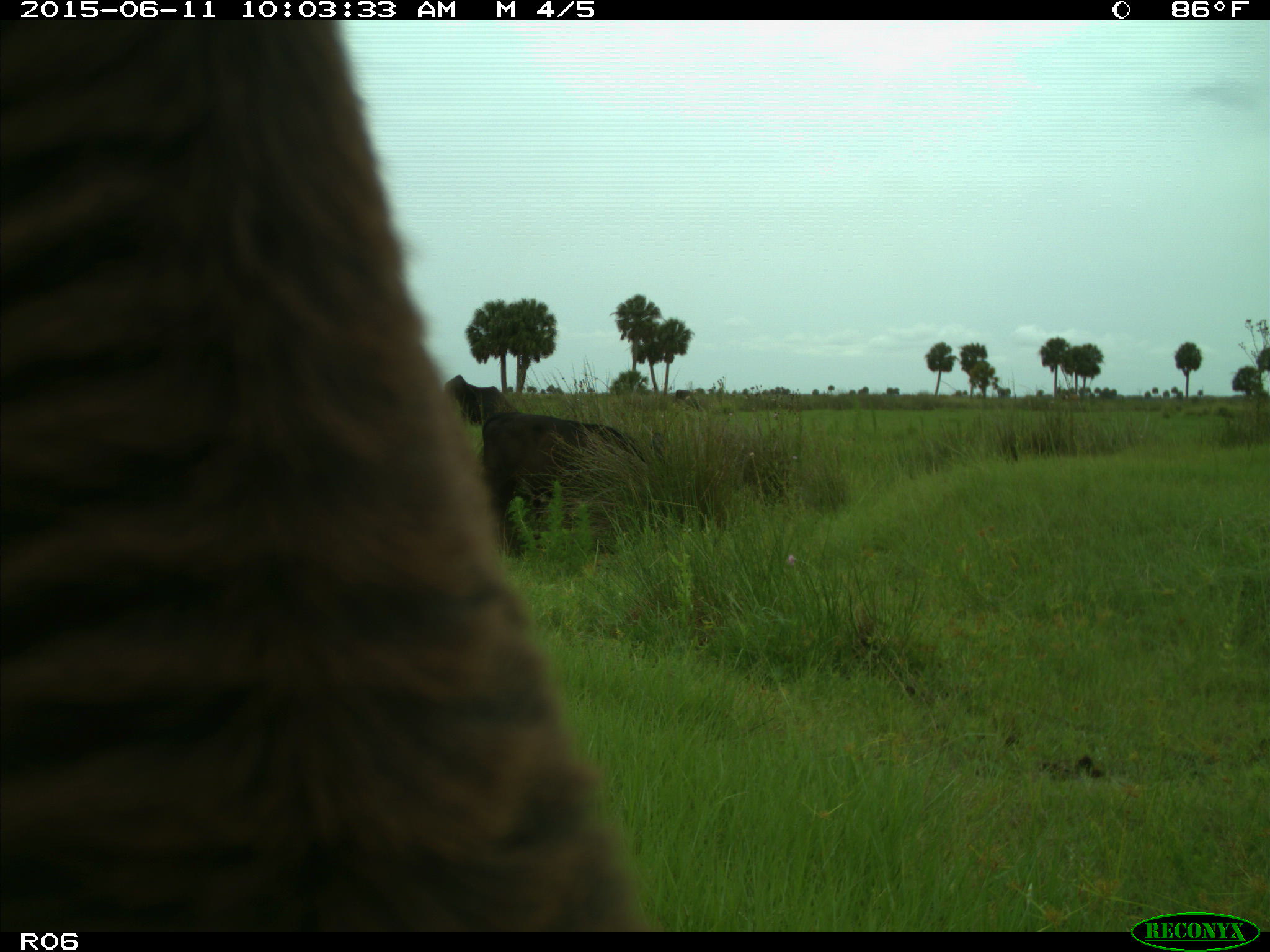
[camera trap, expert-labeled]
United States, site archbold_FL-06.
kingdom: Animalia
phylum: Chordata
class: Mammalia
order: Artiodactyla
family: Bovidae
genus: Bos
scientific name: Bos taurus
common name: domestic cow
Bos taurus (domestic cow).